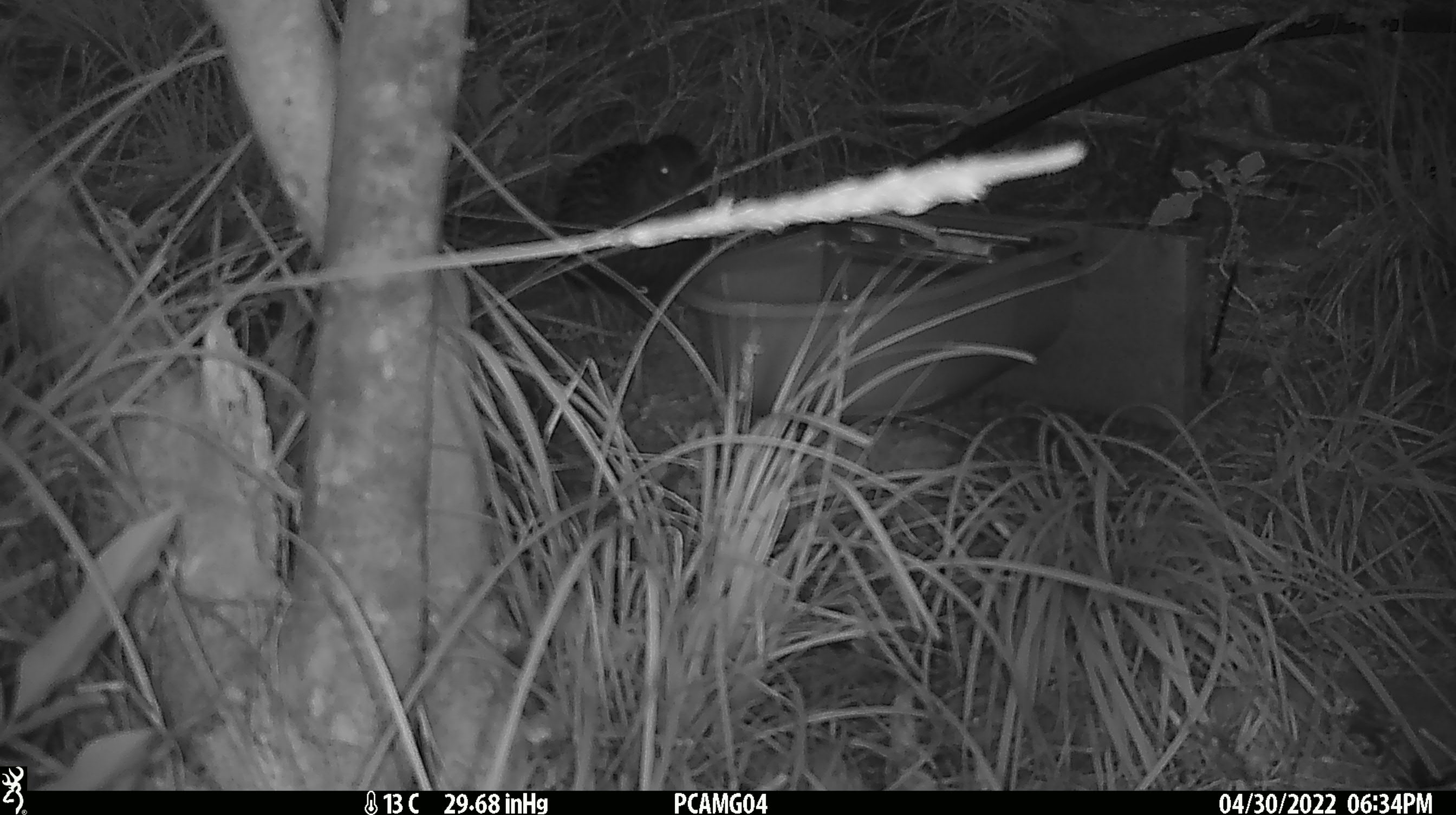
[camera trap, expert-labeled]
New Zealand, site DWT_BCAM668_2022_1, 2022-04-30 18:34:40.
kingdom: Animalia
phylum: Chordata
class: Aves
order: Gruiformes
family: Rallidae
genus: Gallirallus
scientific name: Gallirallus australis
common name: weka